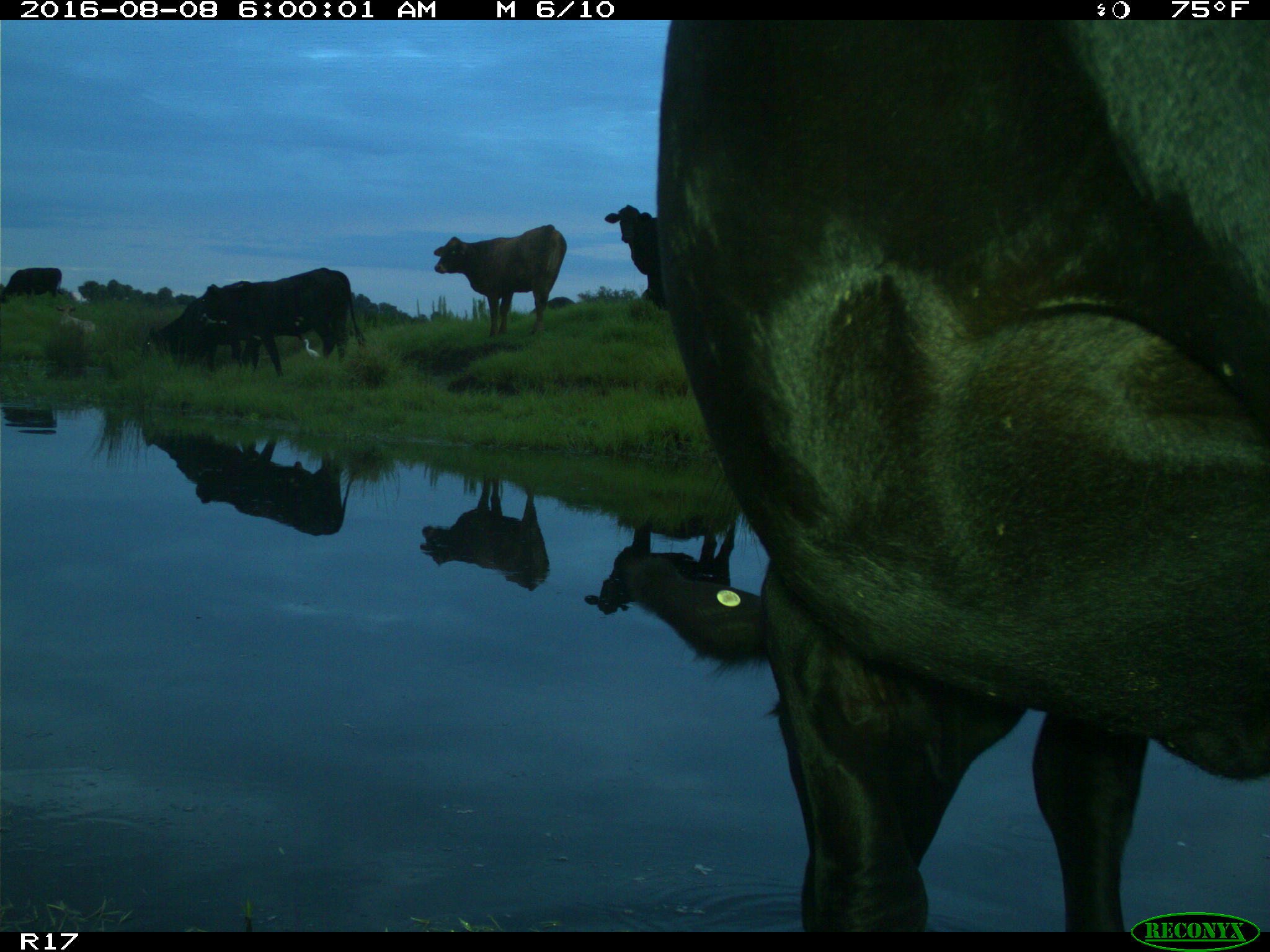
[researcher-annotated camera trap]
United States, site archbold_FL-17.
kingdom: Animalia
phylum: Chordata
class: Mammalia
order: Artiodactyla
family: Bovidae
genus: Bos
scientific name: Bos taurus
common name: domestic cow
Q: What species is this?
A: Bos taurus (domestic cow).